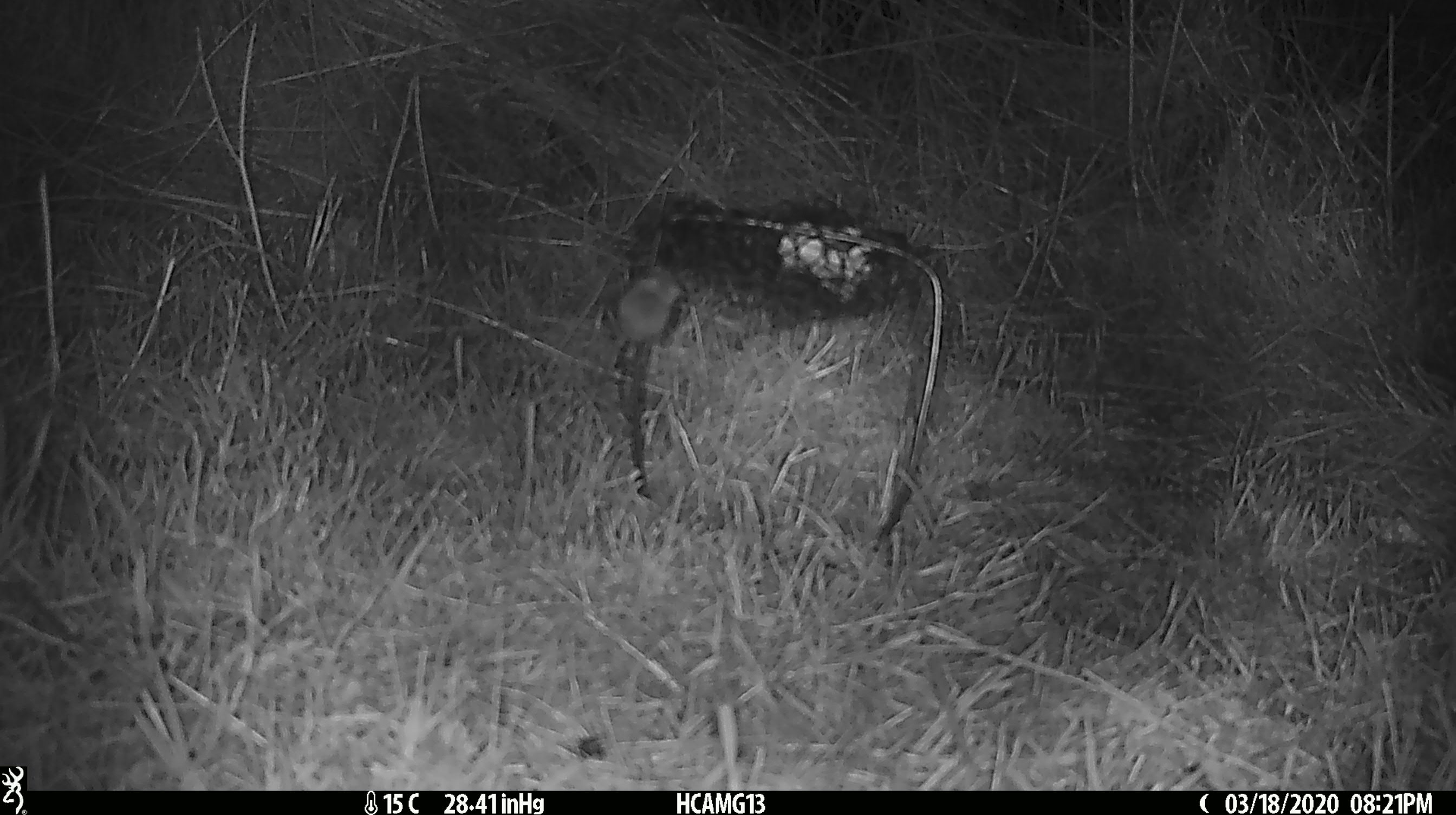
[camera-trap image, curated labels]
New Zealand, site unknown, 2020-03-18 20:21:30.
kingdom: Animalia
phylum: Chordata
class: Mammalia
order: Rodentia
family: Muridae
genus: Mus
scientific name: Mus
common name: mouse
Mouse (Mus).